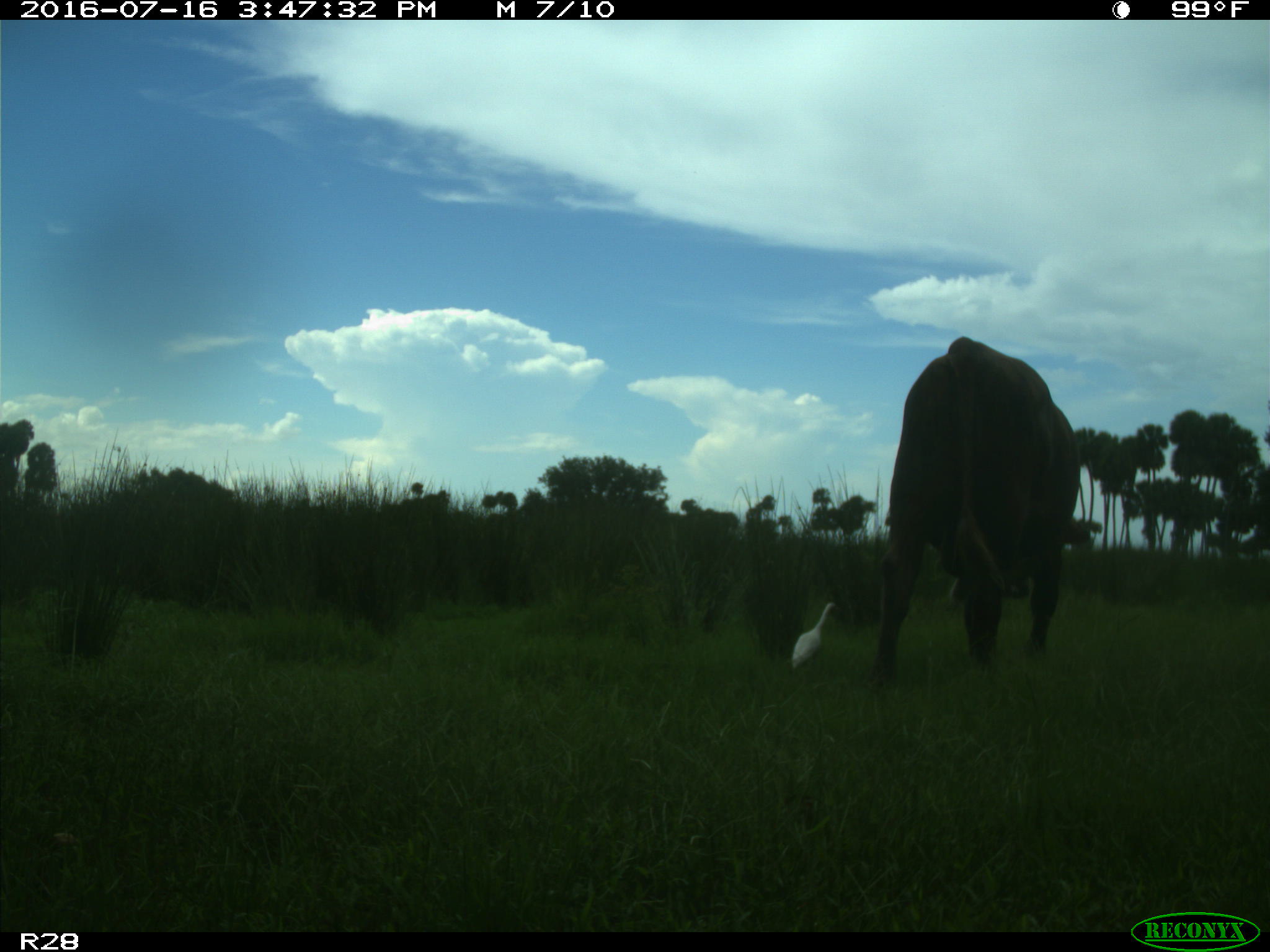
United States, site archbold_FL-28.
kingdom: Animalia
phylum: Chordata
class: Mammalia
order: Artiodactyla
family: Bovidae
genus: Bos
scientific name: Bos taurus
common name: domestic cow